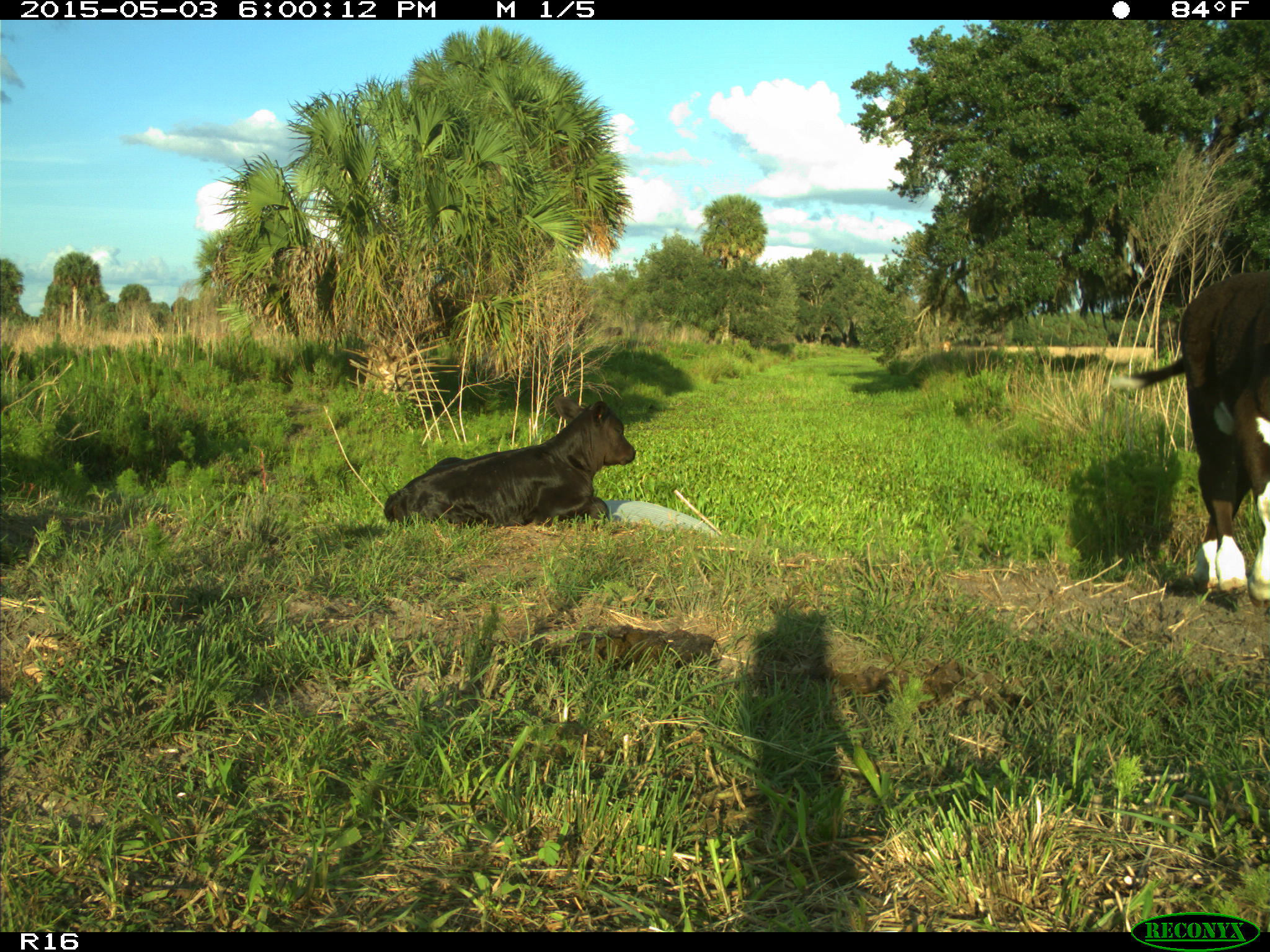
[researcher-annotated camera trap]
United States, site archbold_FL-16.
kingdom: Animalia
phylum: Chordata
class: Mammalia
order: Artiodactyla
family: Bovidae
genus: Bos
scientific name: Bos taurus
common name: domestic cow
Bos taurus (domestic cow).